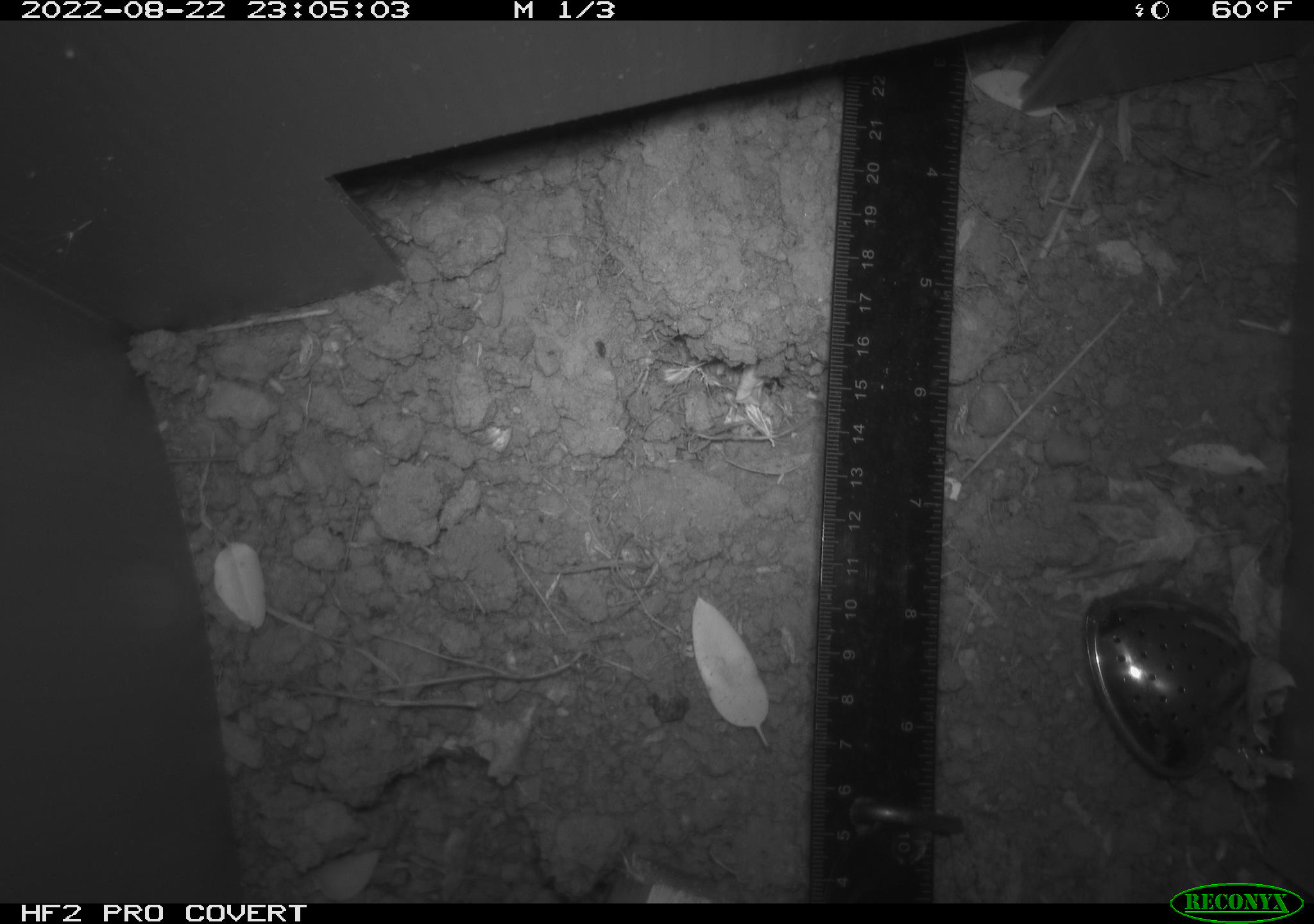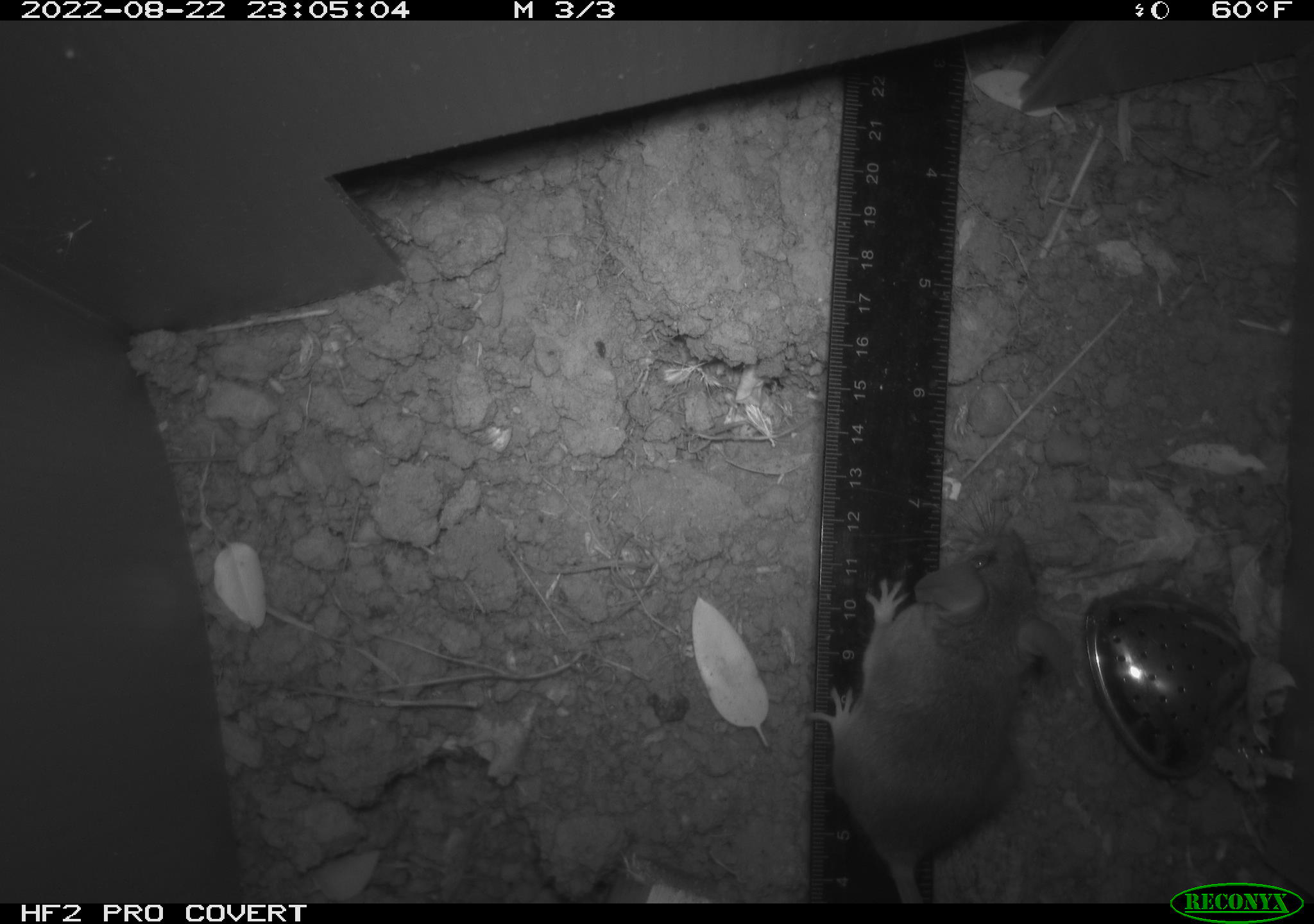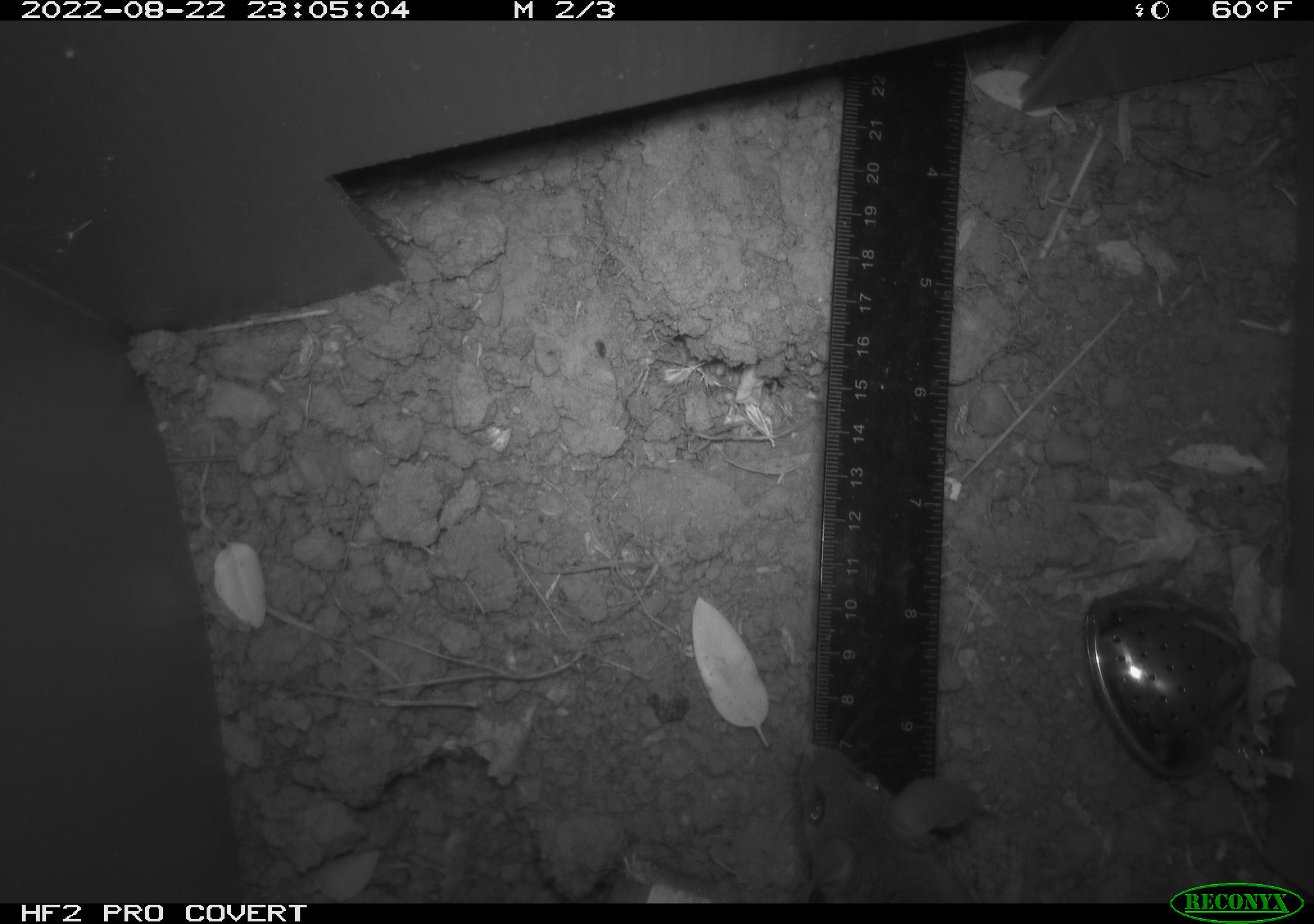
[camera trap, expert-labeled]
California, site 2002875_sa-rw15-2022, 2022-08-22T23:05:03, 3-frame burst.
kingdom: Animalia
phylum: Chordata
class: Mammalia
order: Rodentia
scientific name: Rodentia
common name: mouse species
Mouse species (Rodentia).